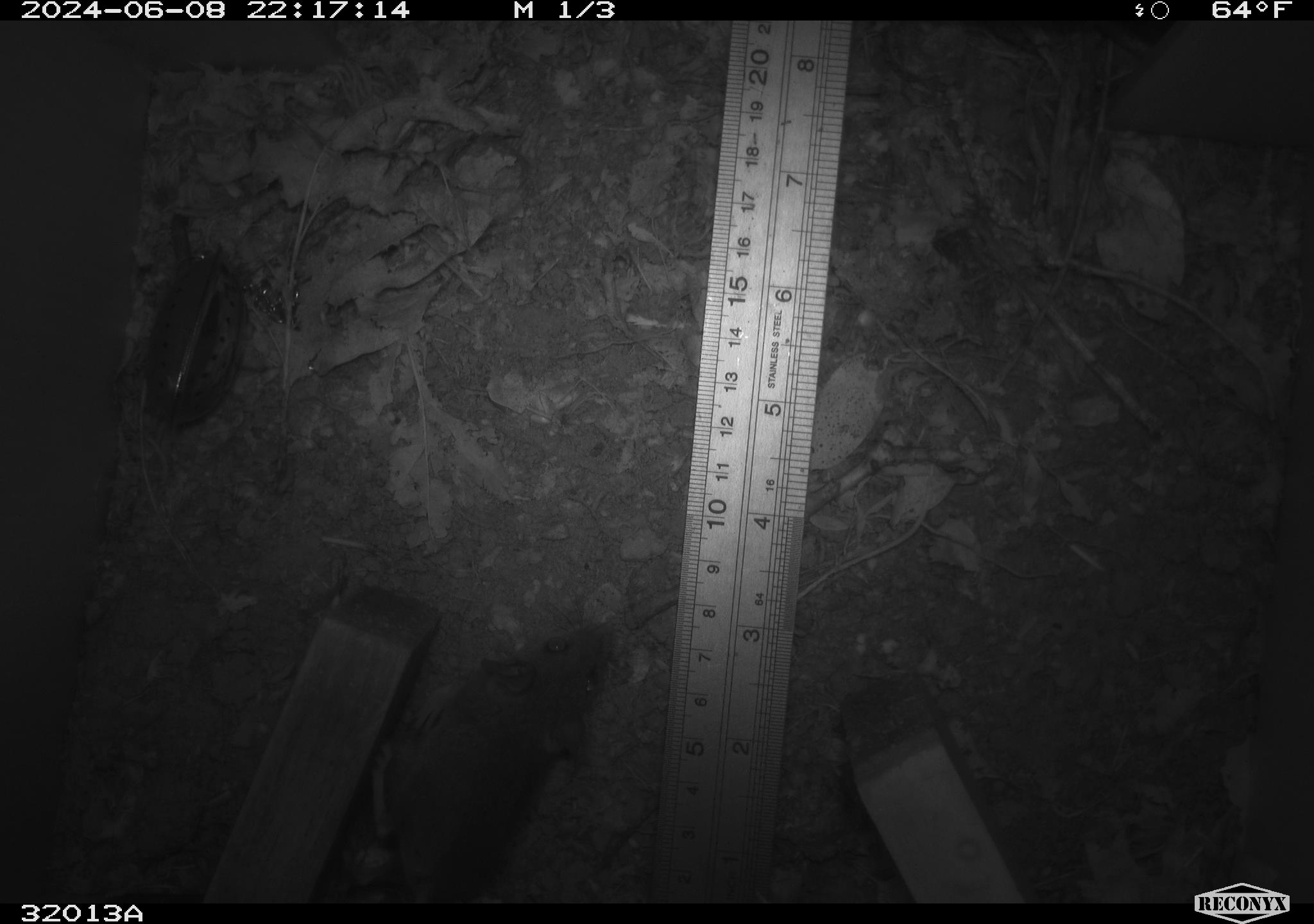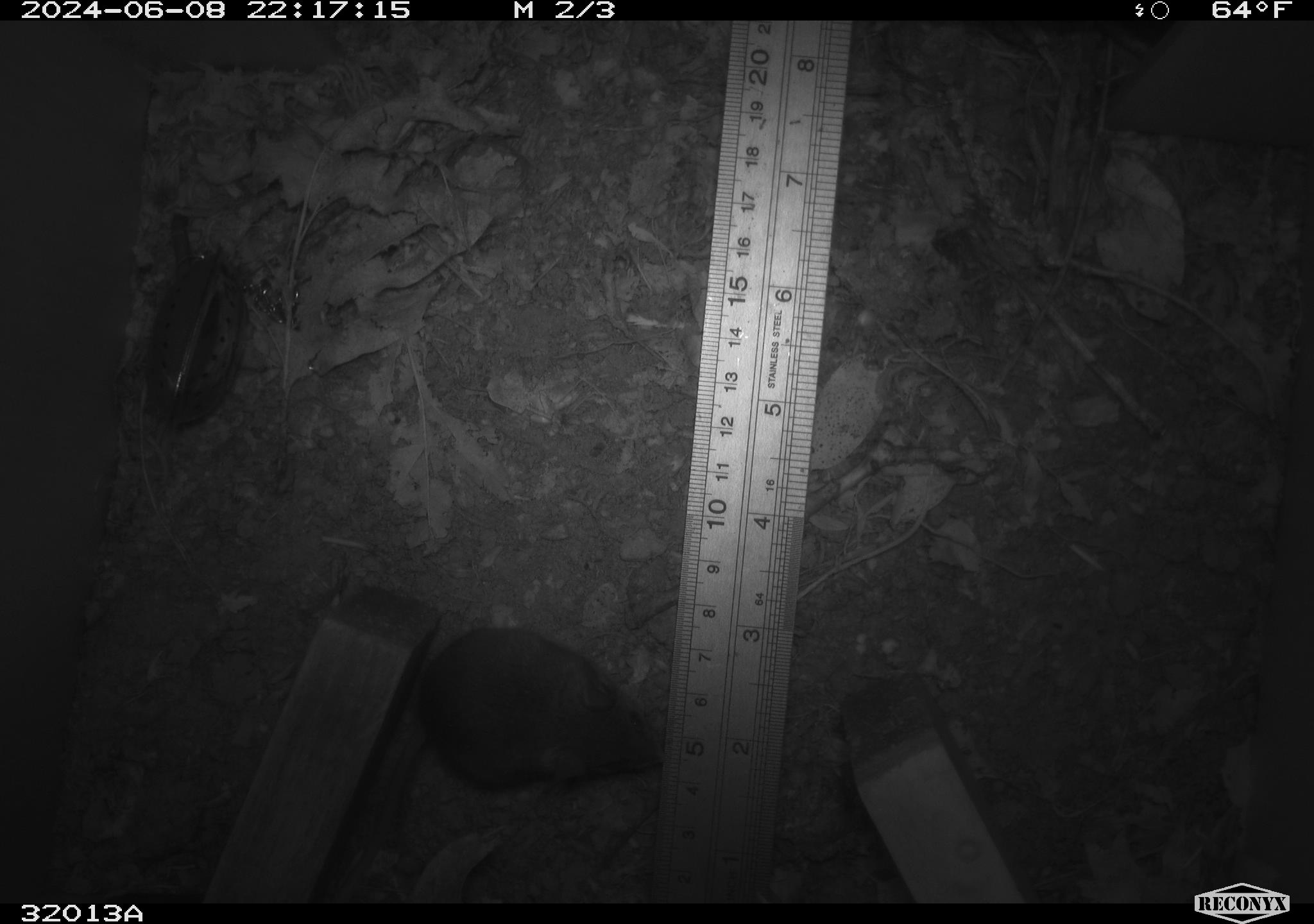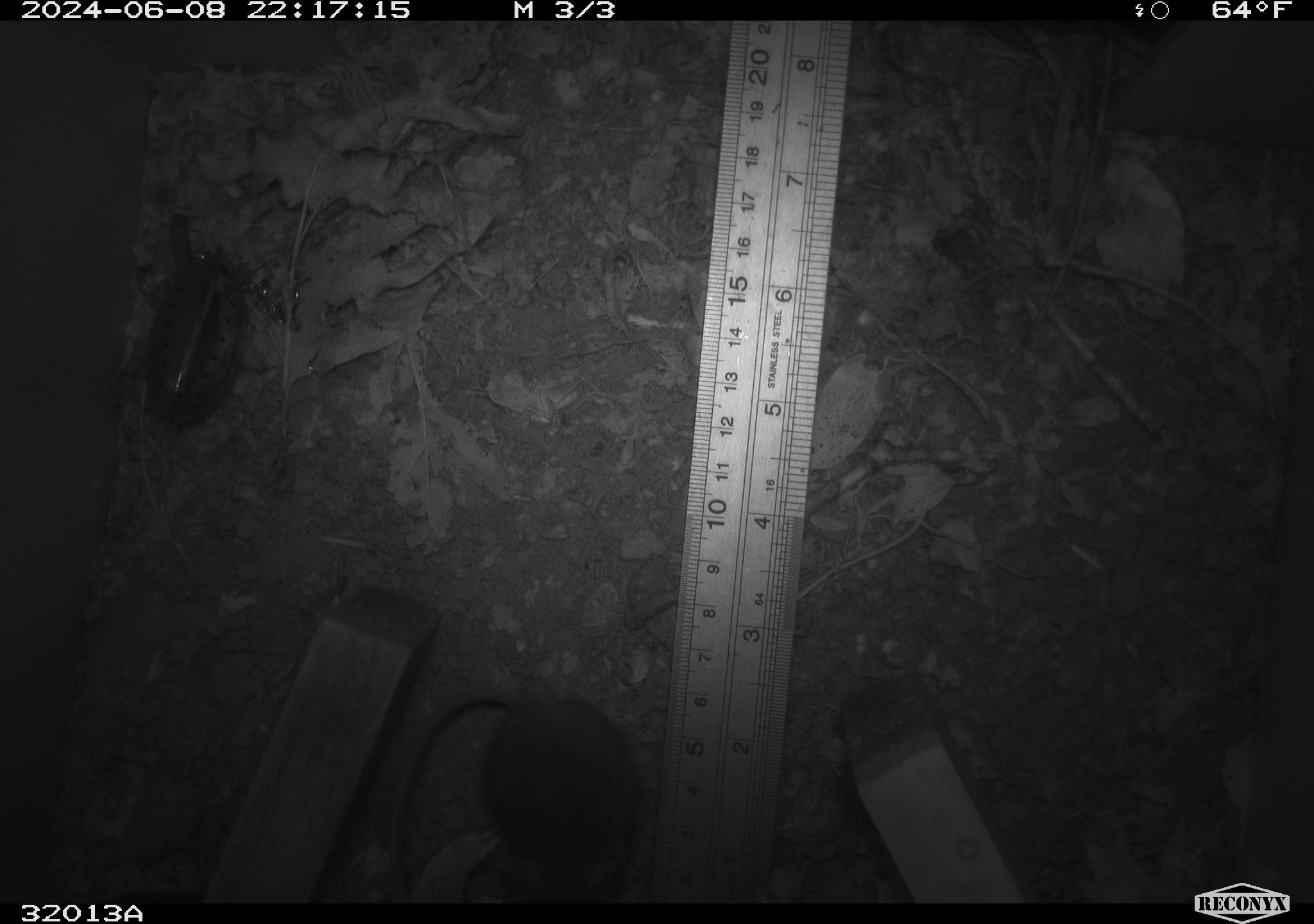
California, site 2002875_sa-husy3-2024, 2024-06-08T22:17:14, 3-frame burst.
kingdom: Animalia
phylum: Chordata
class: Mammalia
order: Rodentia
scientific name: Rodentia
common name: rodent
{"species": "rodent (Rodentia)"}